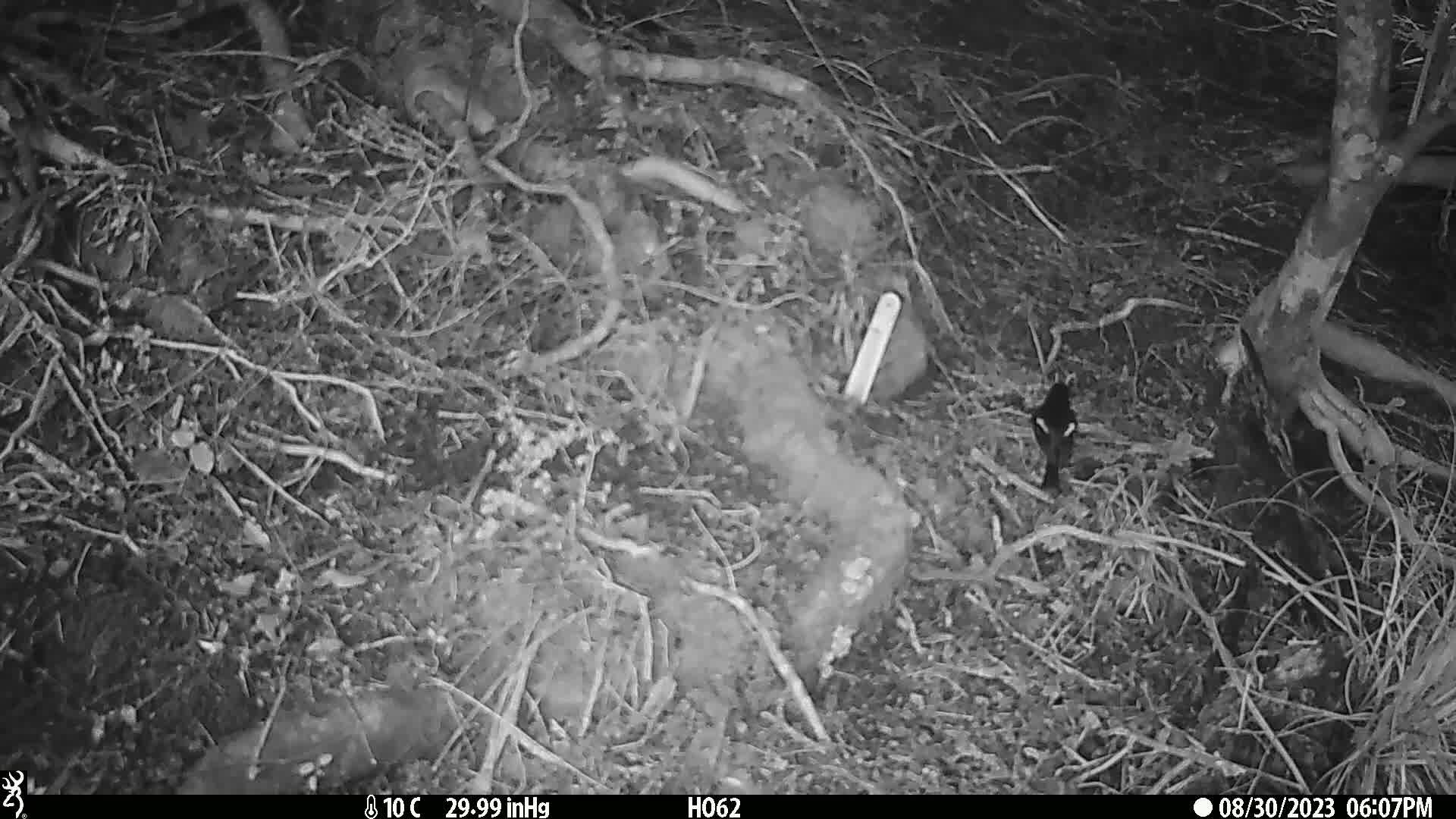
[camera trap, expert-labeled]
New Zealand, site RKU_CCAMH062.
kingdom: Animalia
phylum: Chordata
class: Aves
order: Passeriformes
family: Petroicidae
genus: Petroica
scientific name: Petroica macrocephala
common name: tomtit